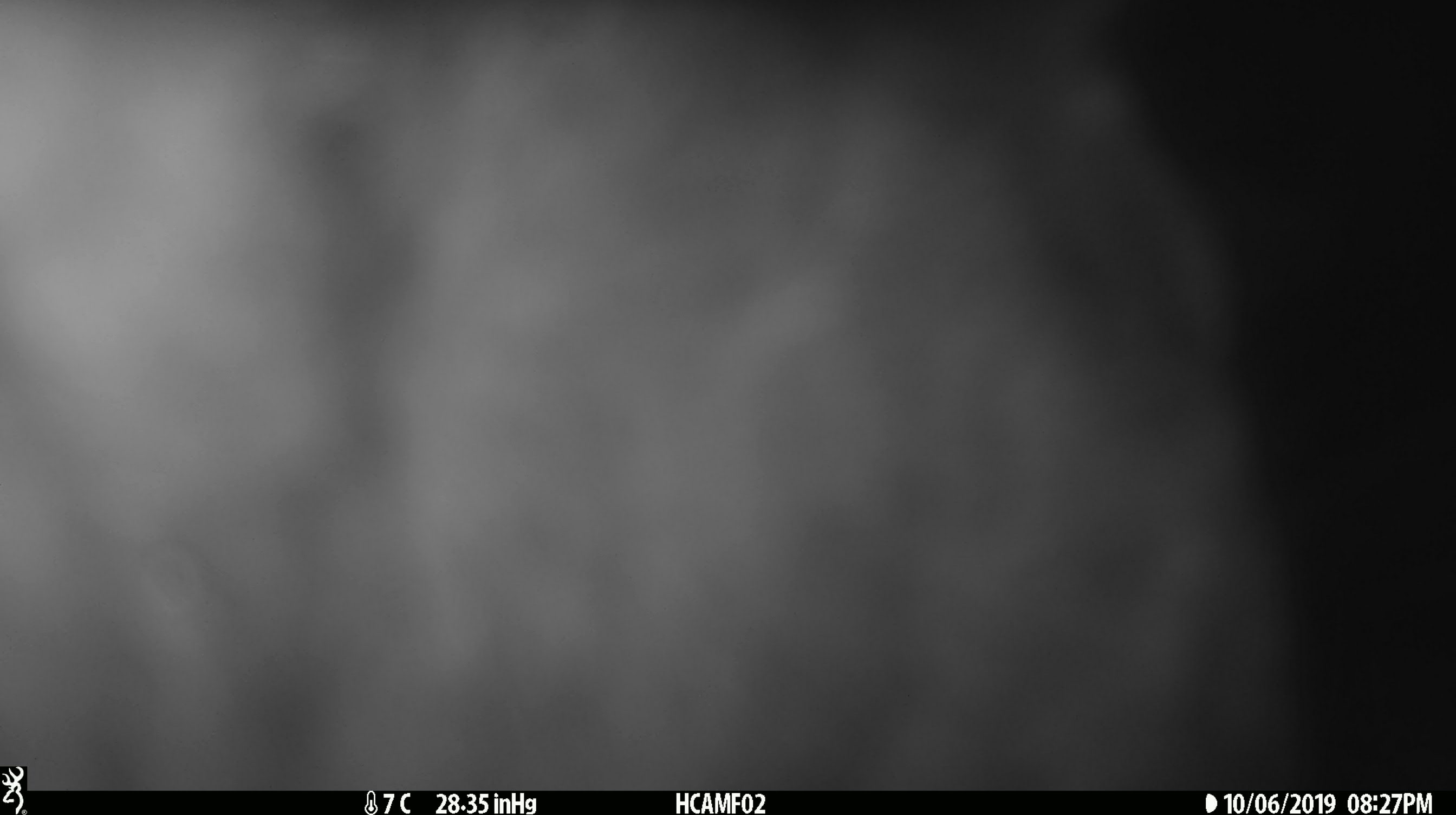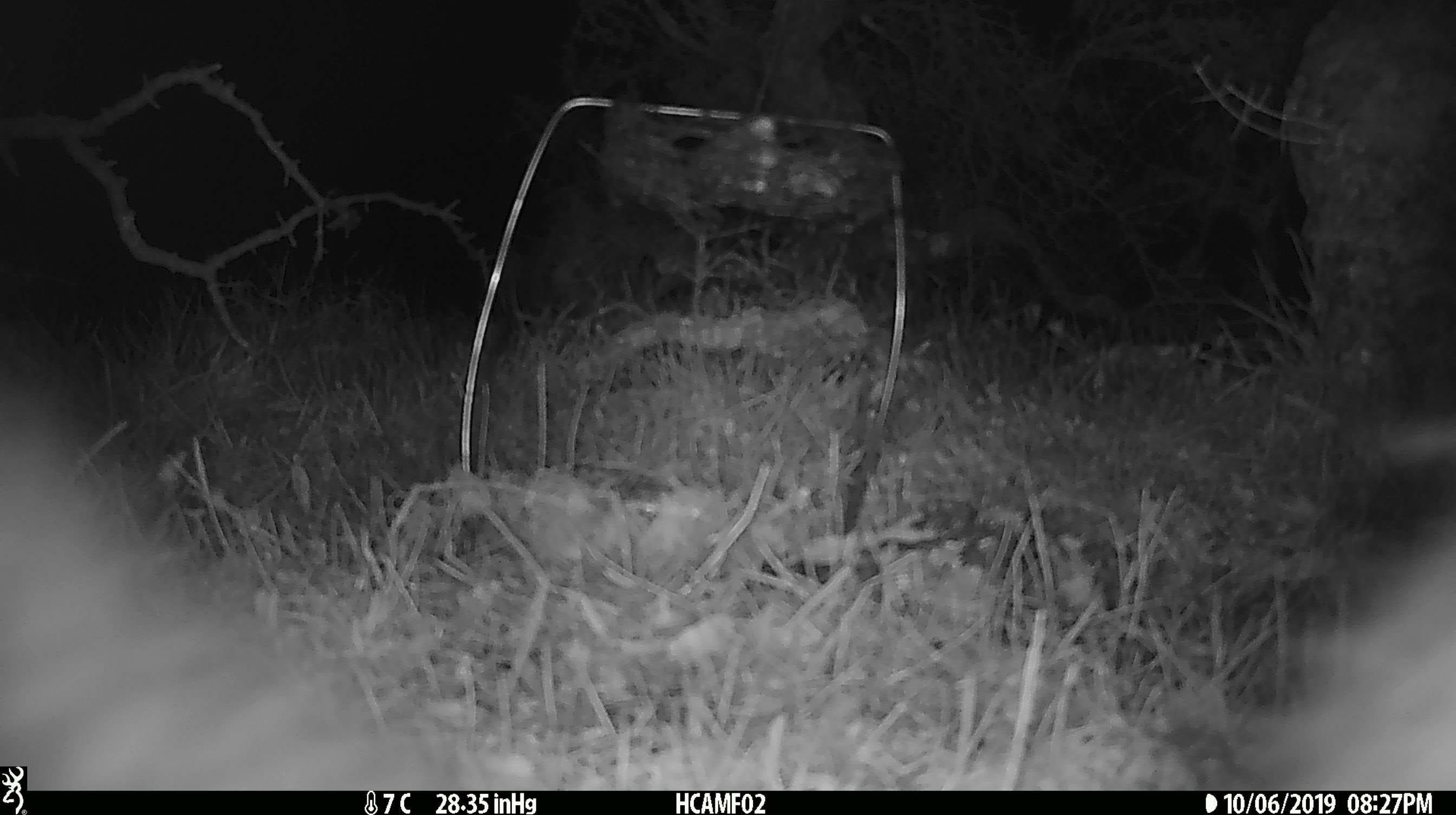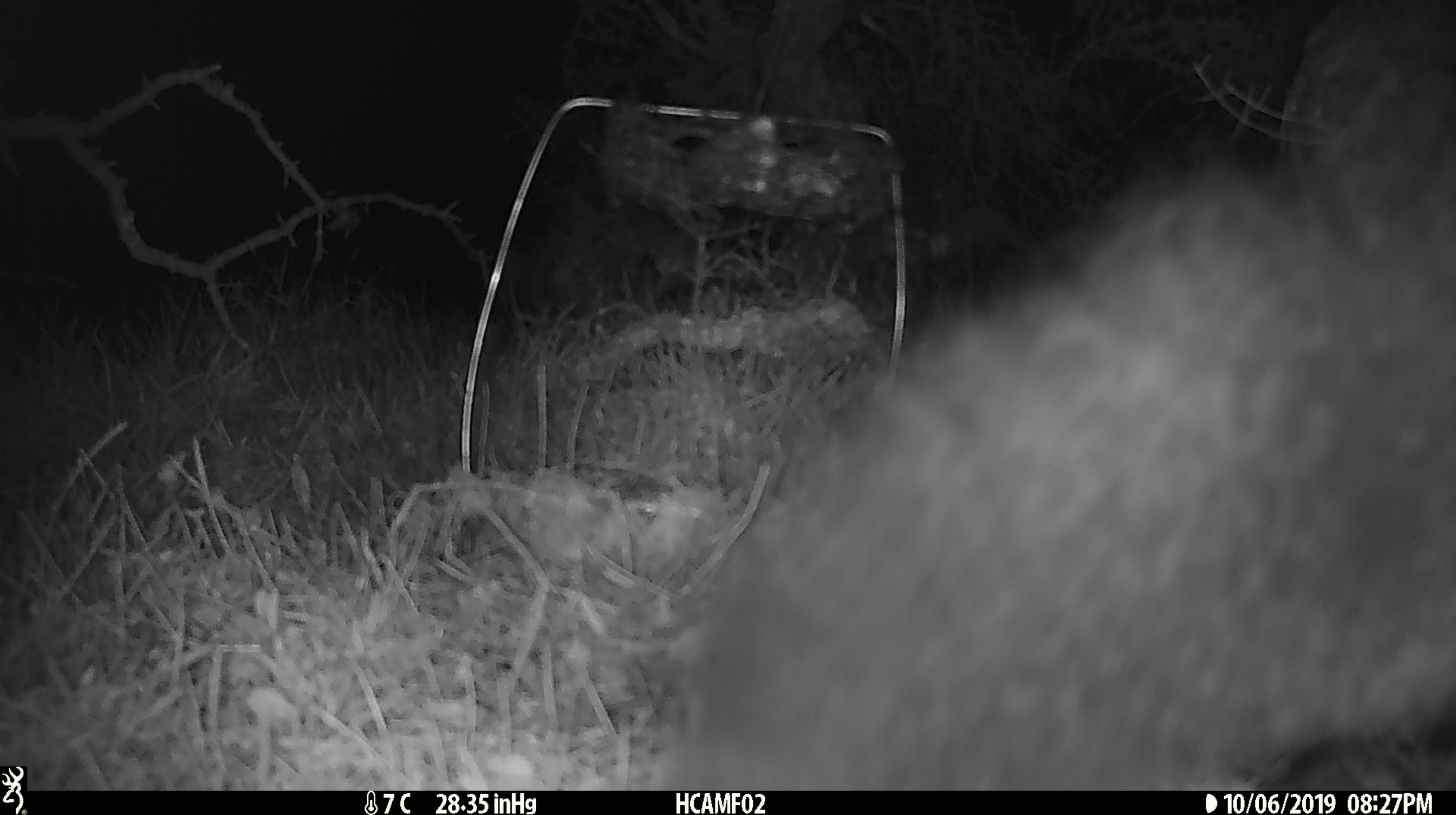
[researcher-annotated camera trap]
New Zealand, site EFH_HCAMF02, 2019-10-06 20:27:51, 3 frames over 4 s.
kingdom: Animalia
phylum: Chordata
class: Mammalia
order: Diprotodontia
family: Phalangeridae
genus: Trichosurus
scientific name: Trichosurus vulpecula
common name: common brushtail possum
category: possum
Possum (common brushtail possum) (Trichosurus vulpecula).